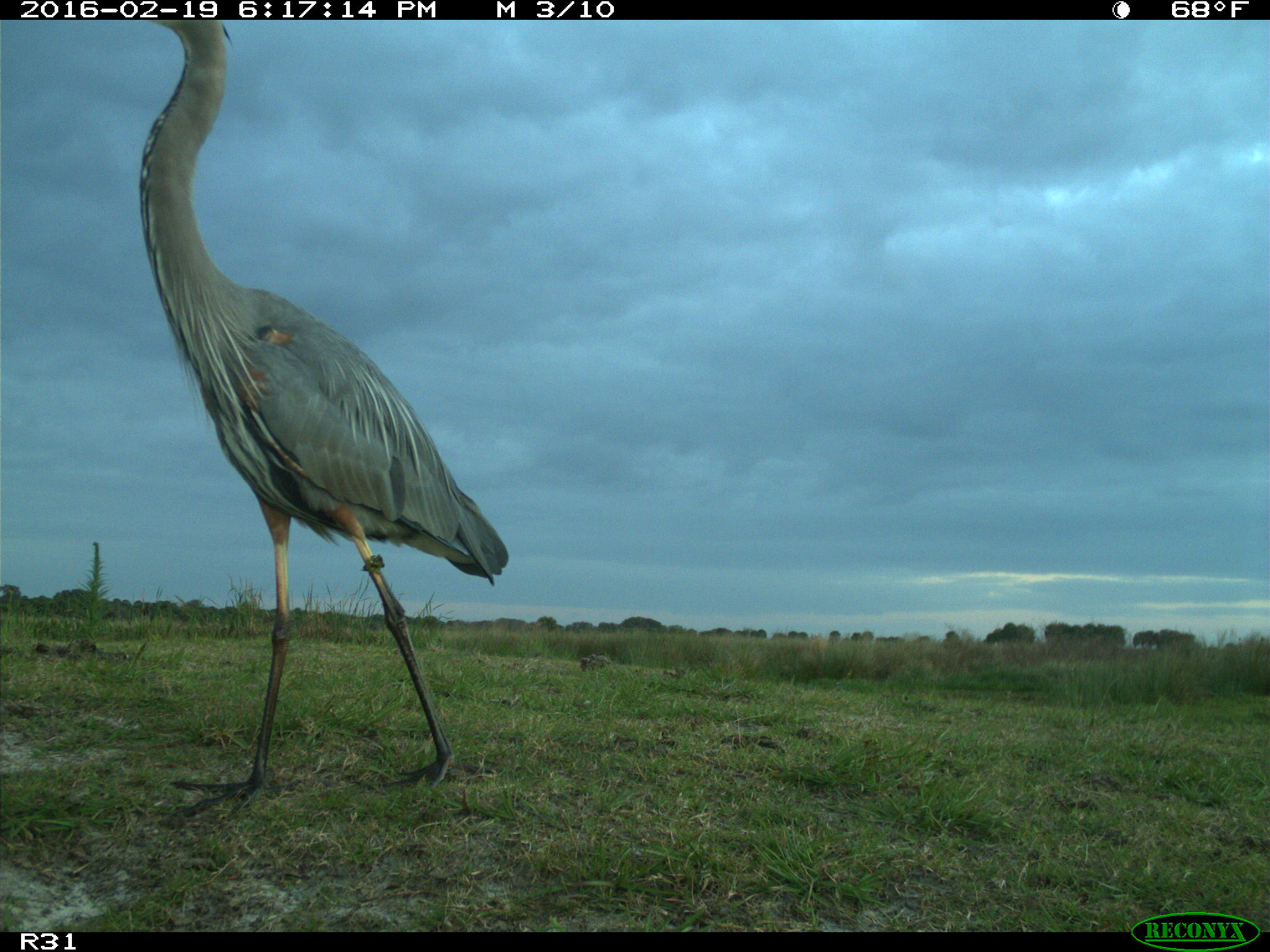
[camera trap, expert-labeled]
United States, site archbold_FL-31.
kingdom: Animalia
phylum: Chordata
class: Aves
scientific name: Aves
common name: birds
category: unidentified bird